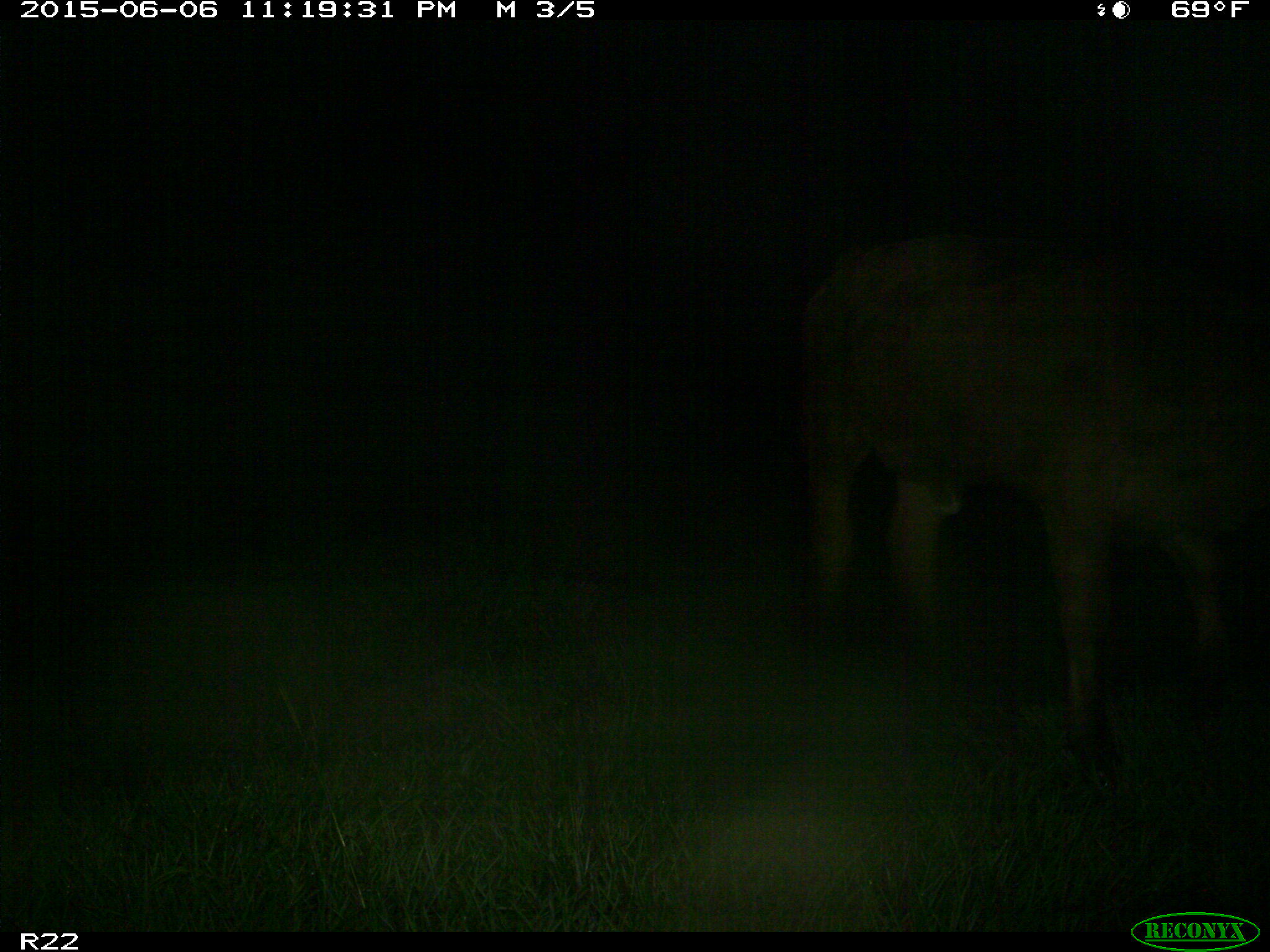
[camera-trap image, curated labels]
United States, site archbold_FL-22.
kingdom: Animalia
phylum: Chordata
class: Mammalia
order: Artiodactyla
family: Bovidae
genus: Bos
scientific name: Bos taurus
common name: domestic cow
Bos taurus (domestic cow).